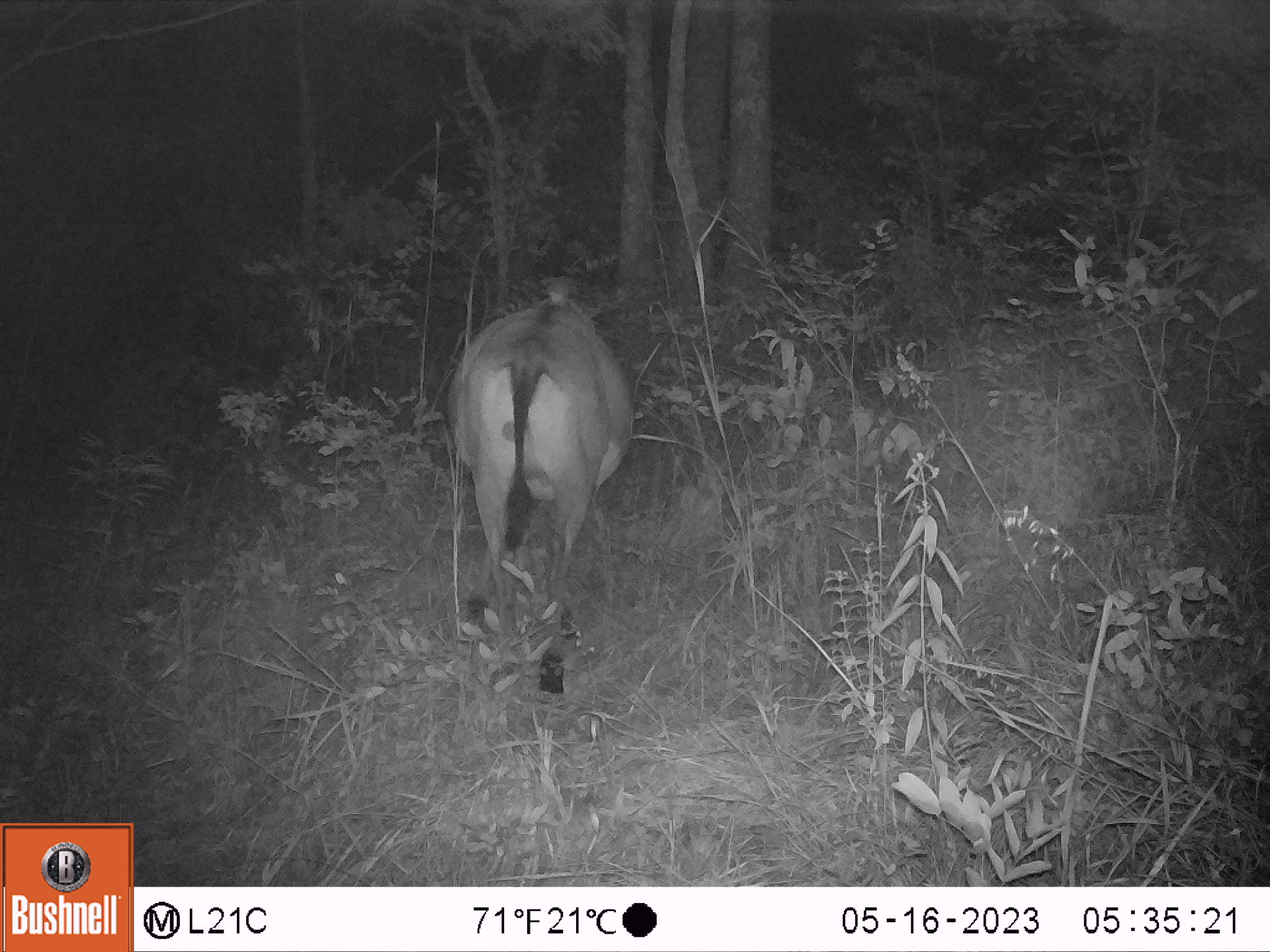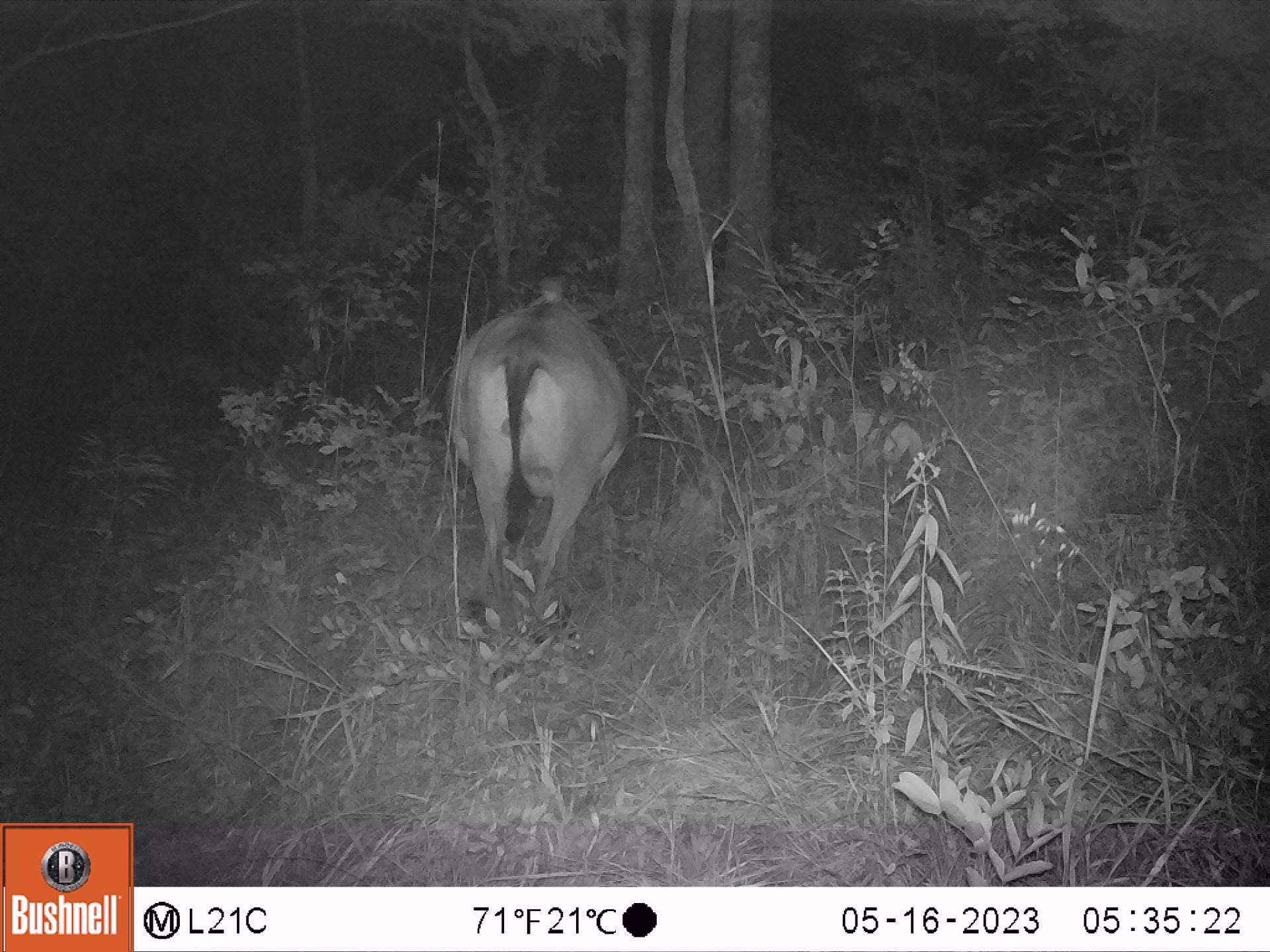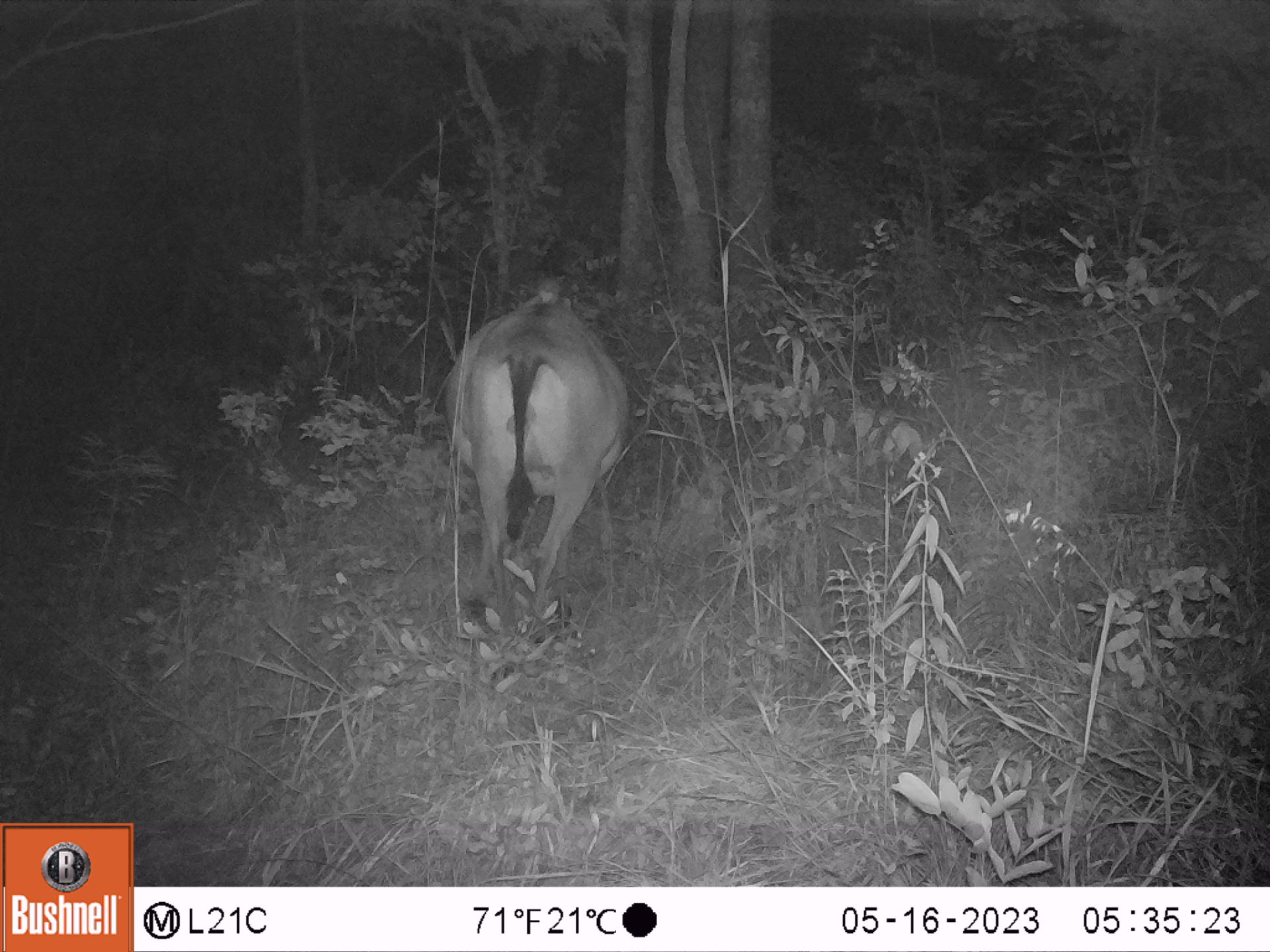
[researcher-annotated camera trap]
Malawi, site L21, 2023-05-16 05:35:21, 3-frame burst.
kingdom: Animalia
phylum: Chordata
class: Mammalia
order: Artiodactyla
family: Bovidae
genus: Hippotragus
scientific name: Hippotragus niger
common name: sable antelope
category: sable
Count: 1.